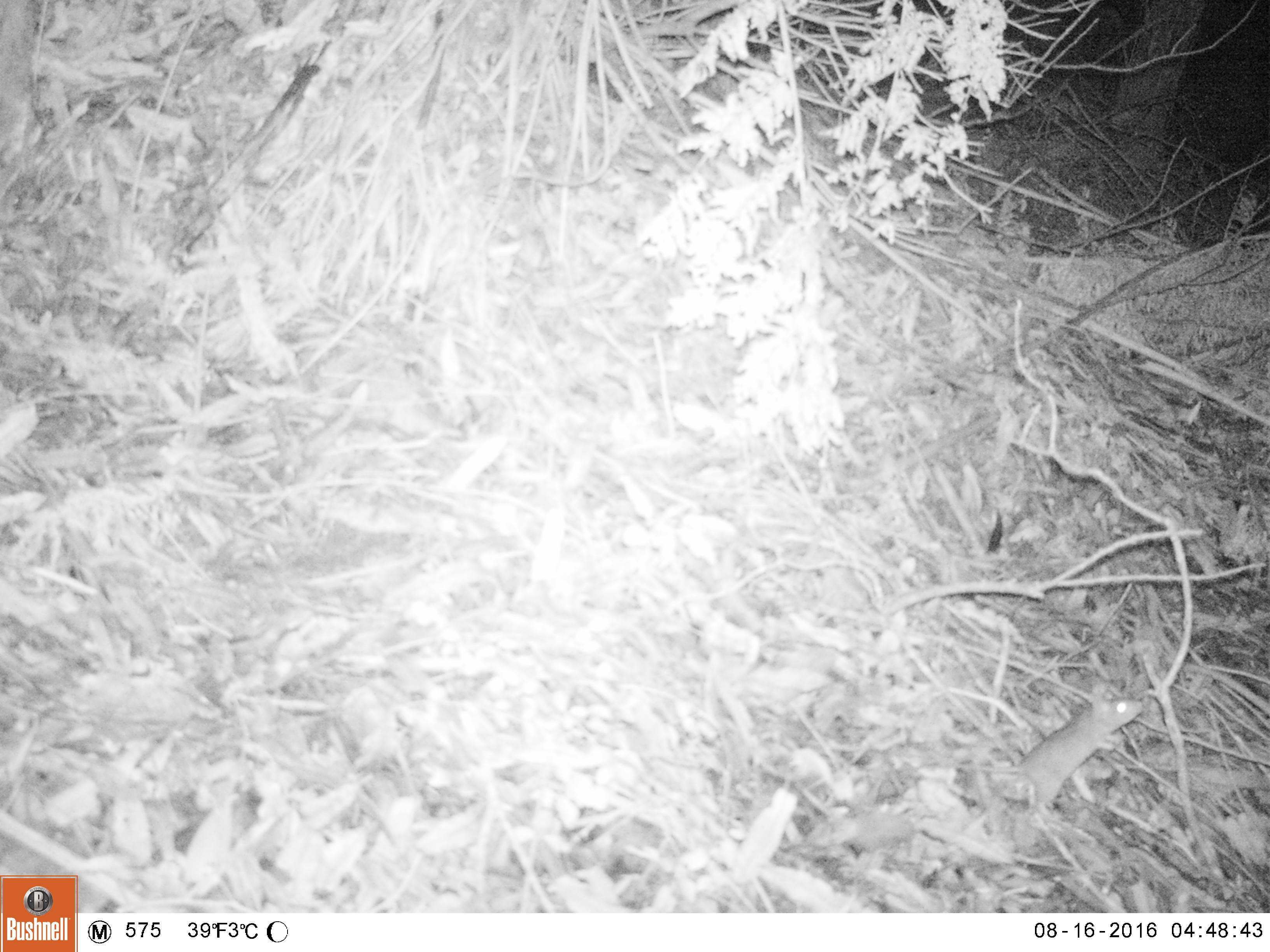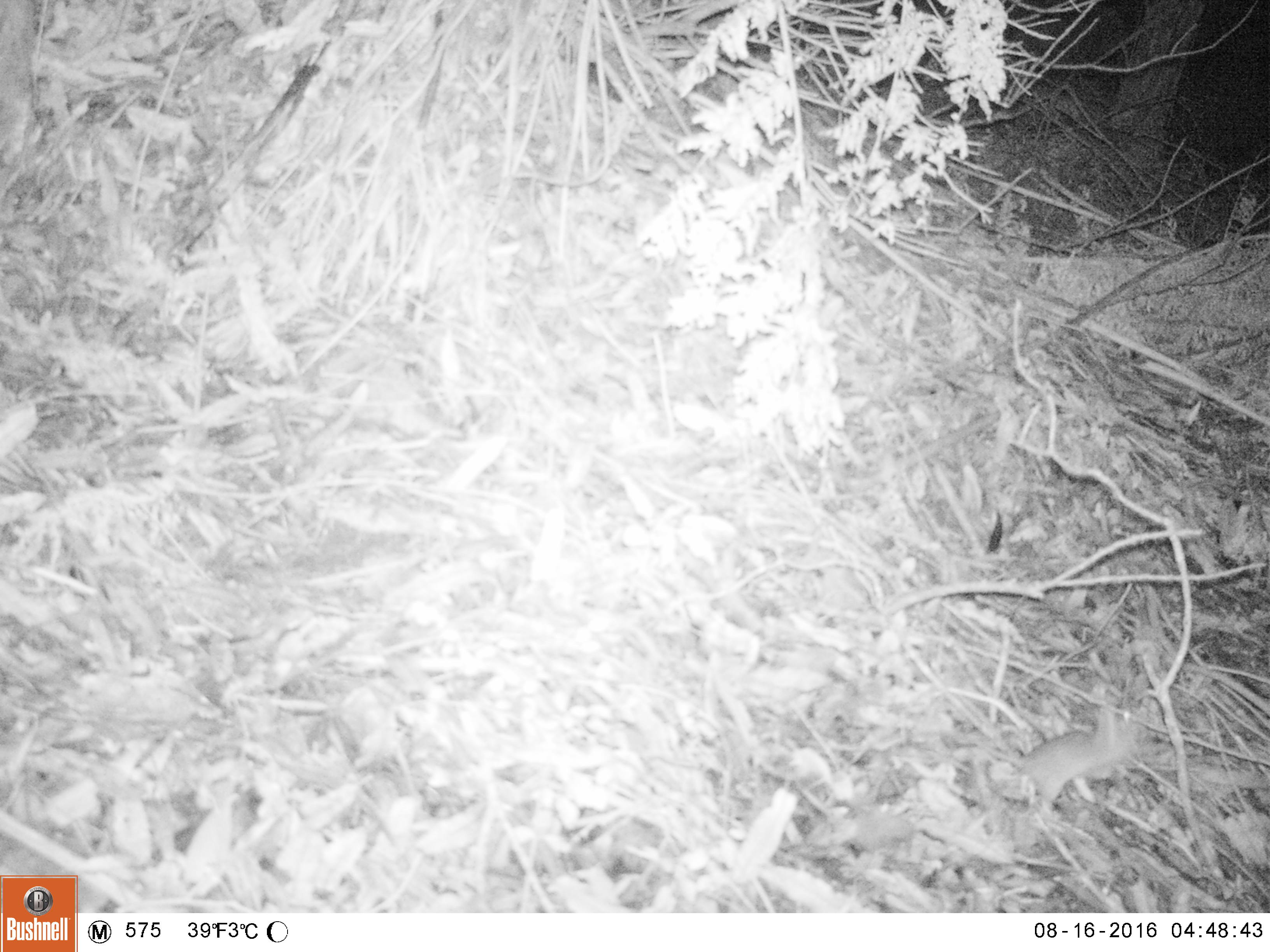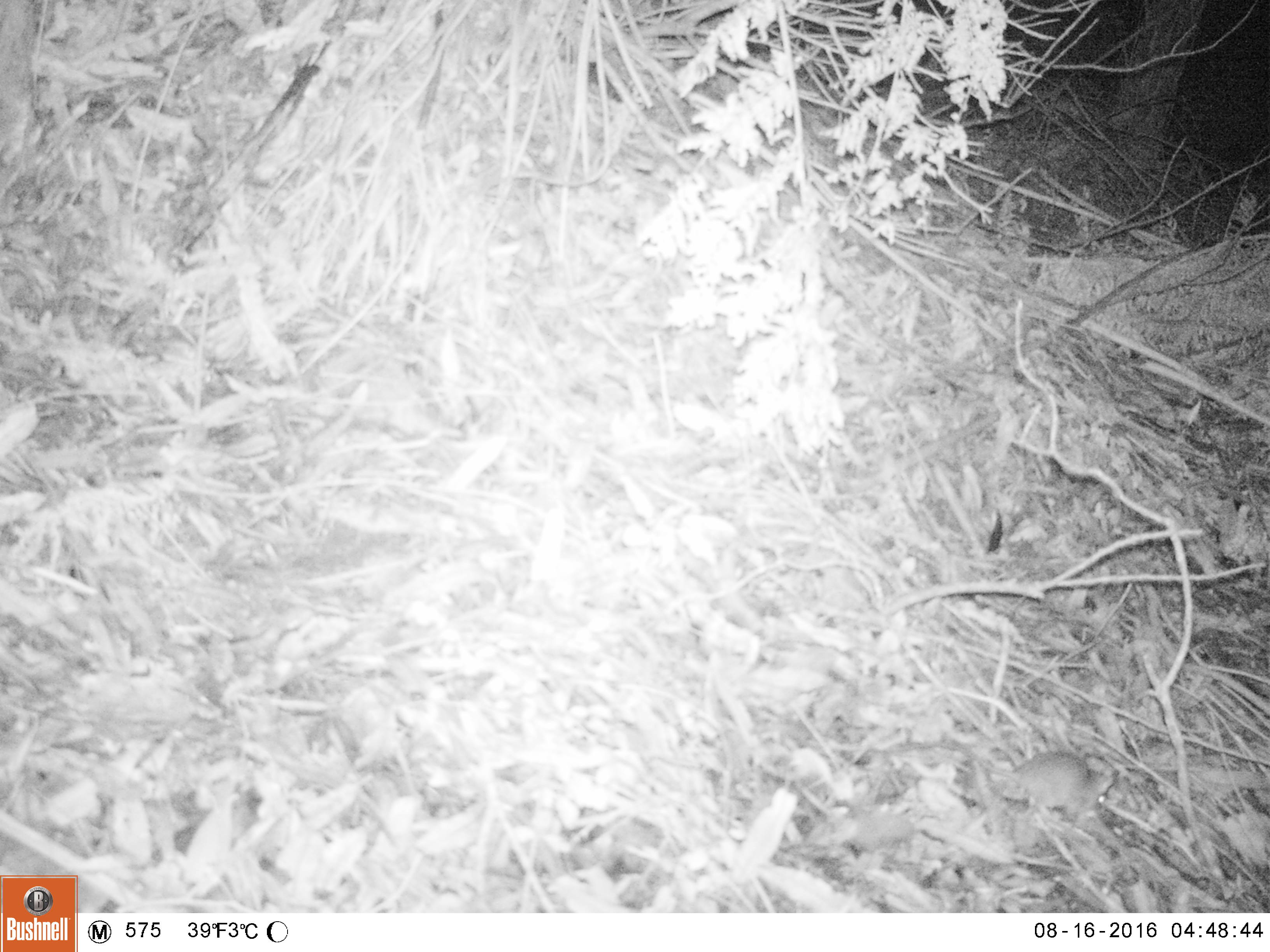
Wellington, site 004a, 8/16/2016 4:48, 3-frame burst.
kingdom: Animalia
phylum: Chordata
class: Mammalia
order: Rodentia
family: Muridae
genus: Mus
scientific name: Mus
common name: mouse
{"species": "mouse (Mus)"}